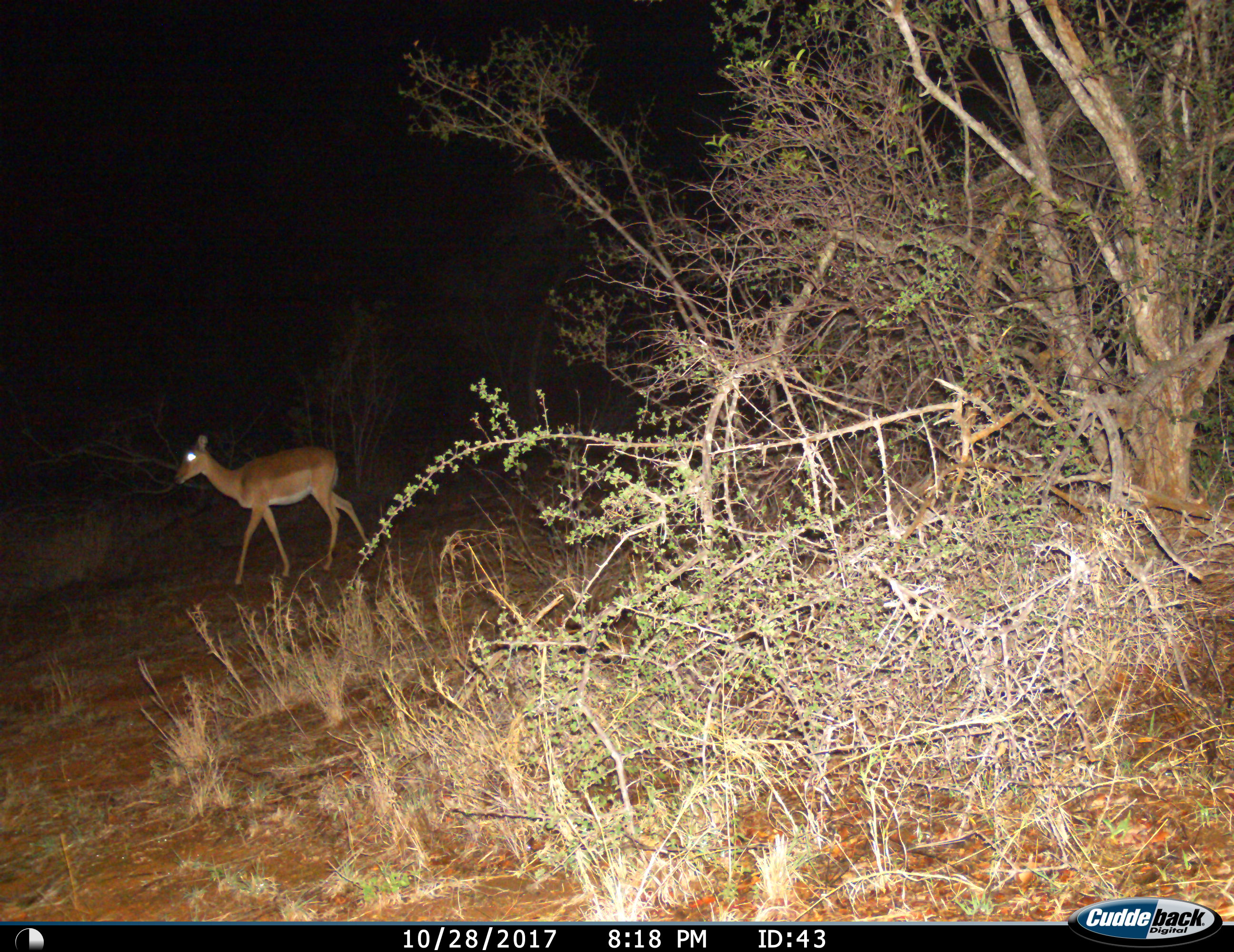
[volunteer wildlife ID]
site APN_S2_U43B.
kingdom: Animalia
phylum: Chordata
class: Mammalia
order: Artiodactyla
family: Bovidae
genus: Aepyceros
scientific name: Aepyceros melampus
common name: impala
Impala (Aepyceros melampus), count 1. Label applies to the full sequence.